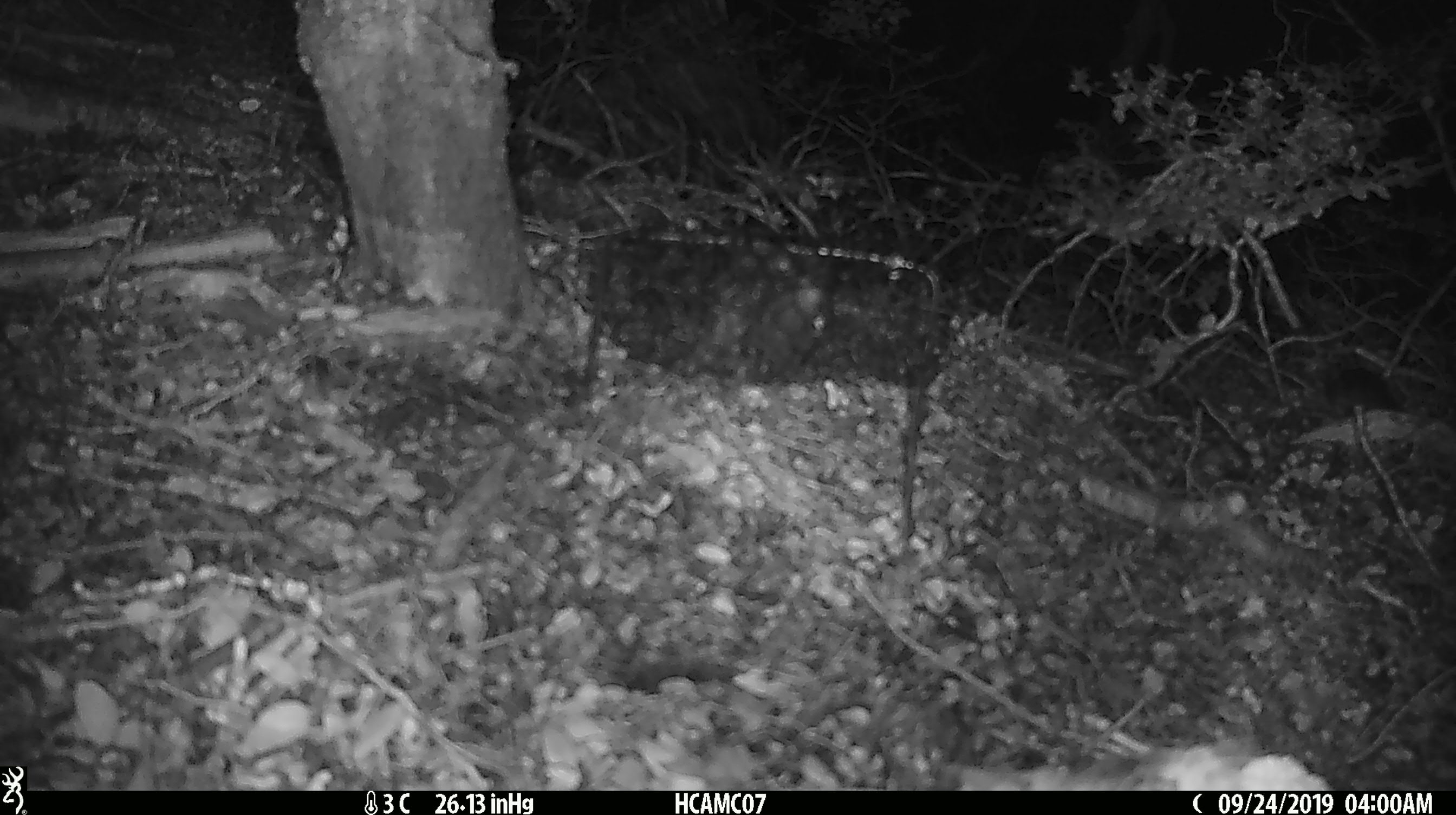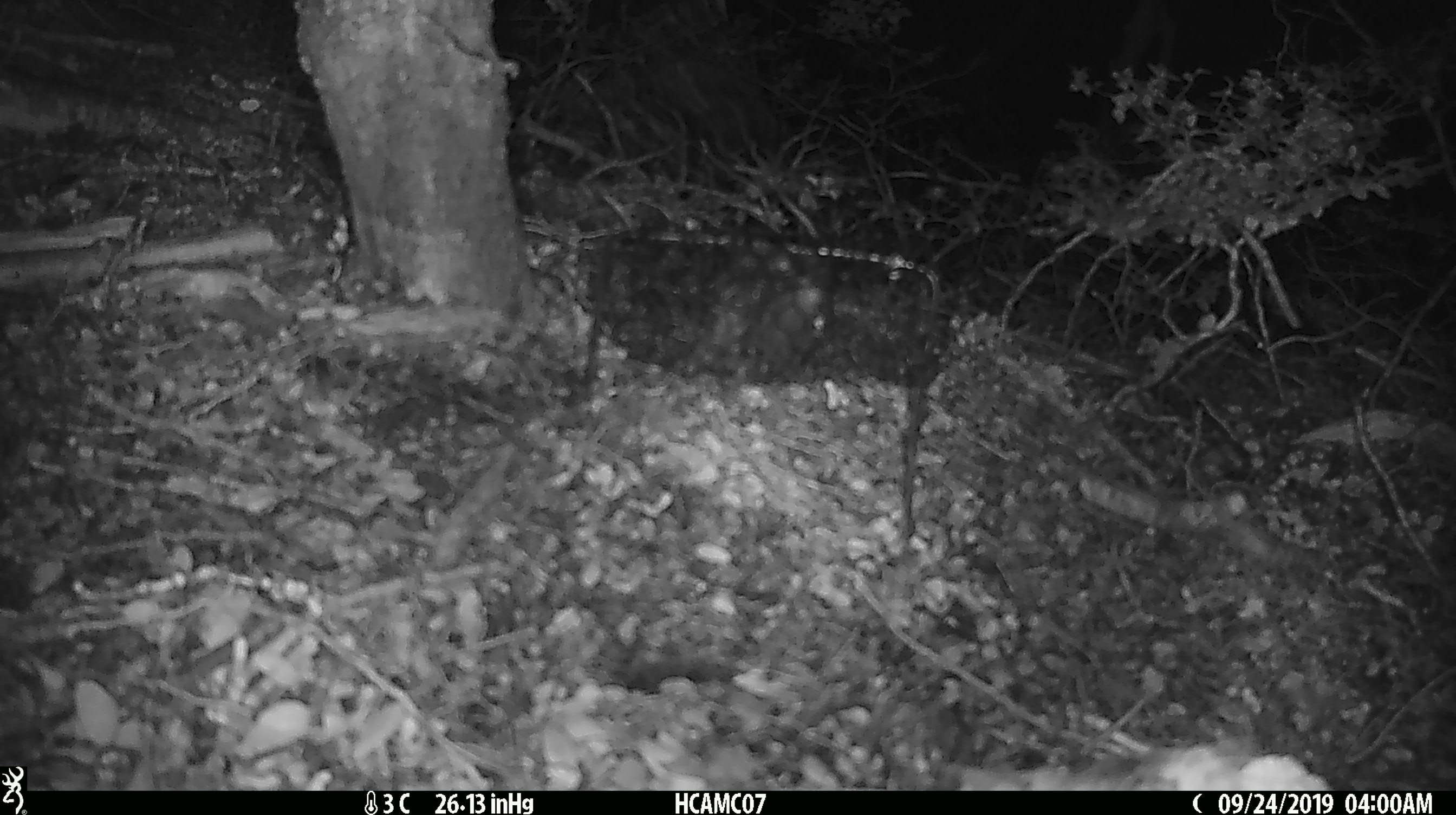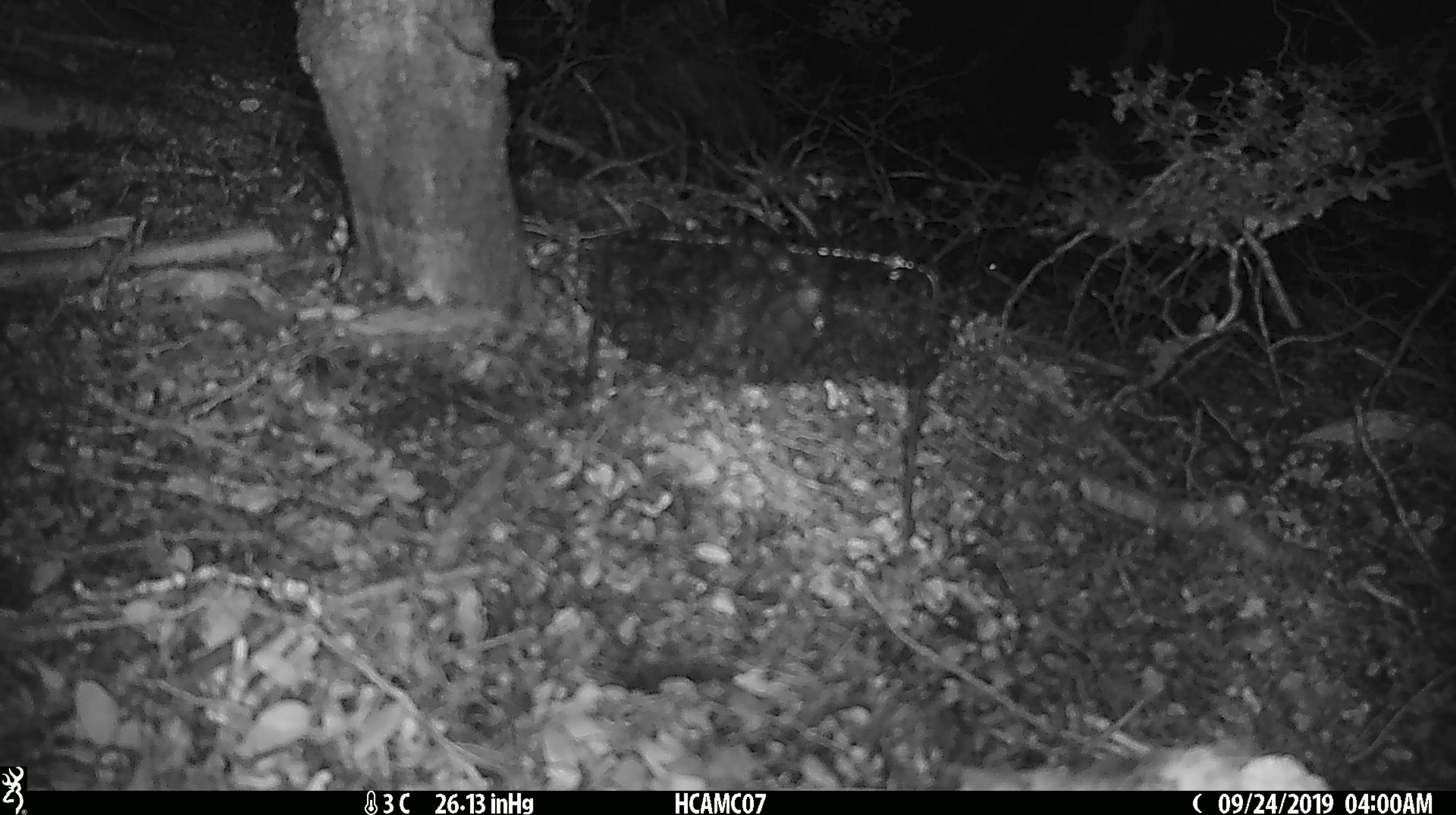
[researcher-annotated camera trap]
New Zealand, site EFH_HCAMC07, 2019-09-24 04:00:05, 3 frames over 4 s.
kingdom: Animalia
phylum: Chordata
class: Mammalia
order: Rodentia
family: Muridae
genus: Mus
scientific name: Mus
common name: mouse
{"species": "mouse (Mus)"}